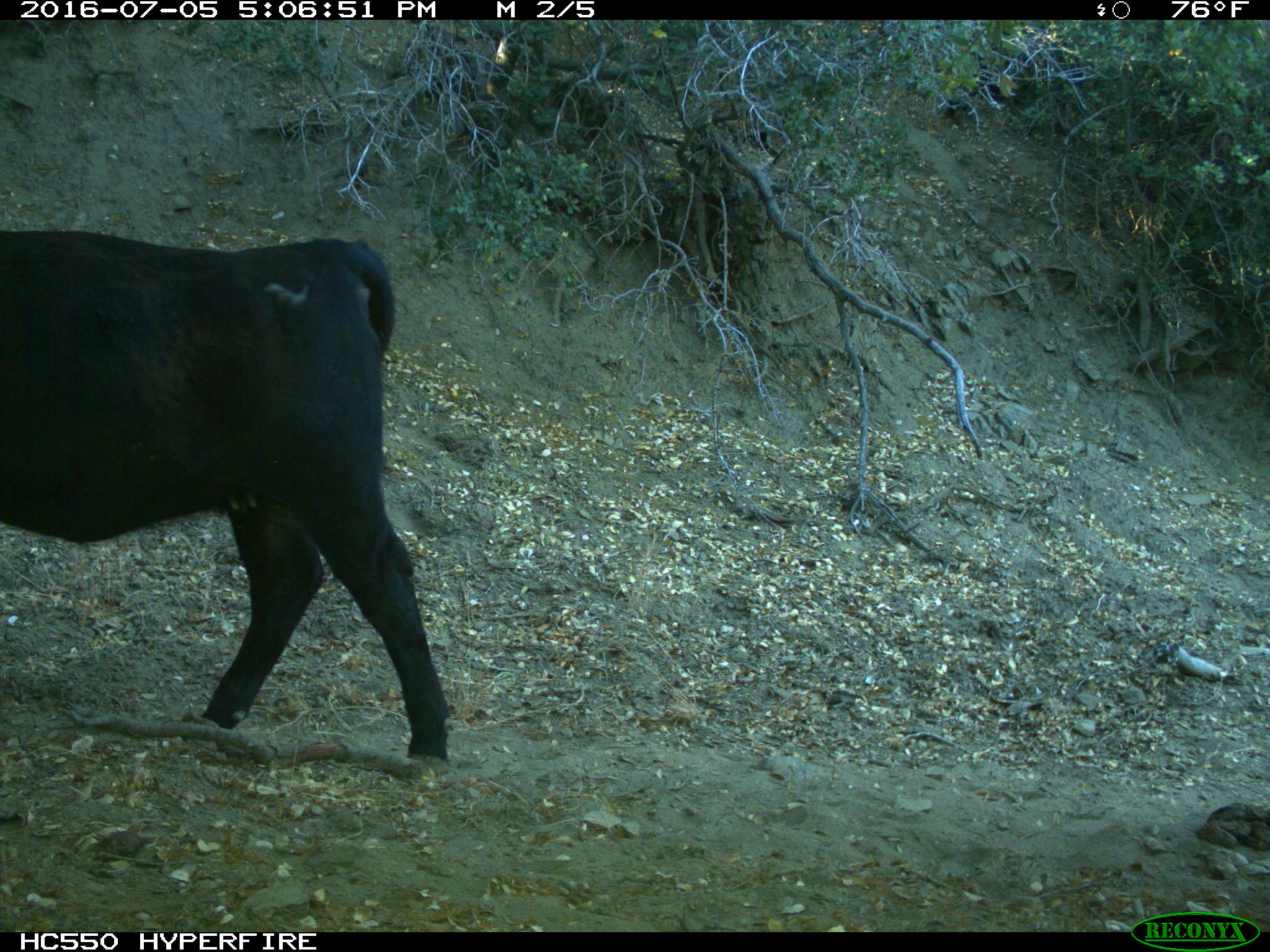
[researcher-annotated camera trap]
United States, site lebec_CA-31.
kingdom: Animalia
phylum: Chordata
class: Mammalia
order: Artiodactyla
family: Bovidae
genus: Bos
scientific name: Bos taurus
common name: domestic cow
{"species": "Bos taurus (domestic cow)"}